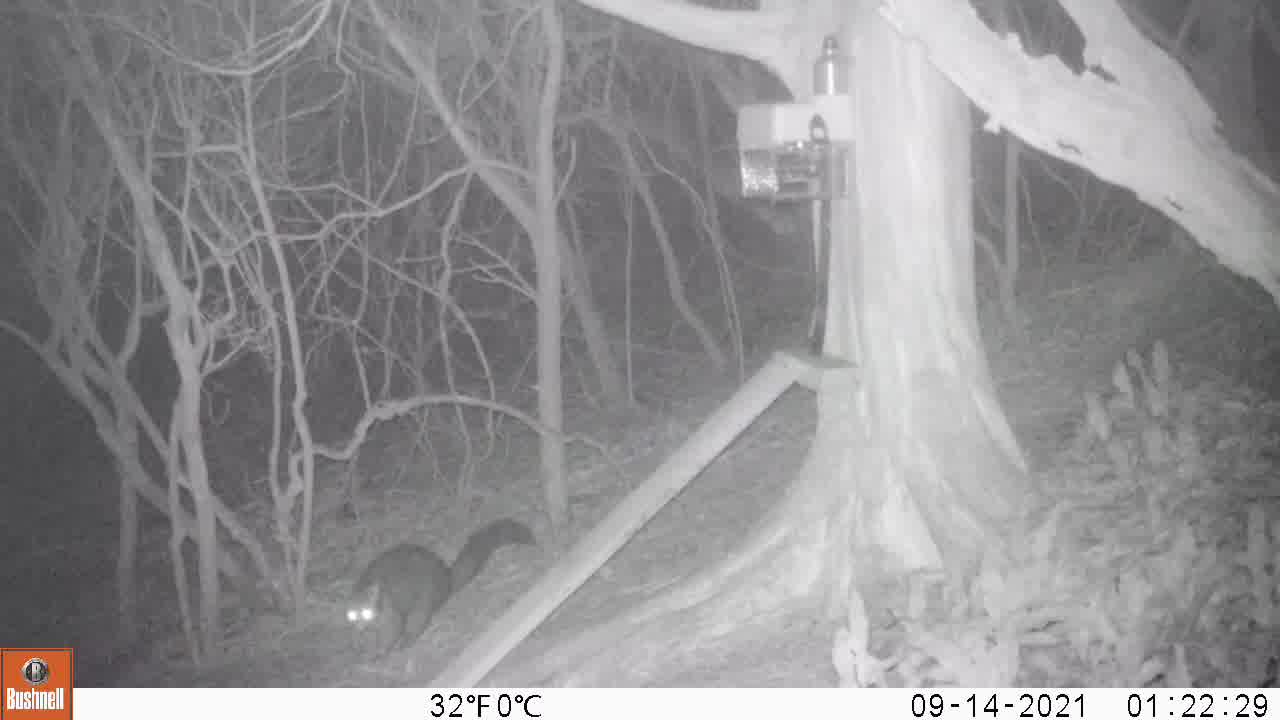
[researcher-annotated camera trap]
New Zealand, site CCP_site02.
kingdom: Animalia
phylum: Chordata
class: Mammalia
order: Diprotodontia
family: Phalangeridae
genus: Trichosurus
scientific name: Trichosurus vulpecula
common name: common brushtail possum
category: possum